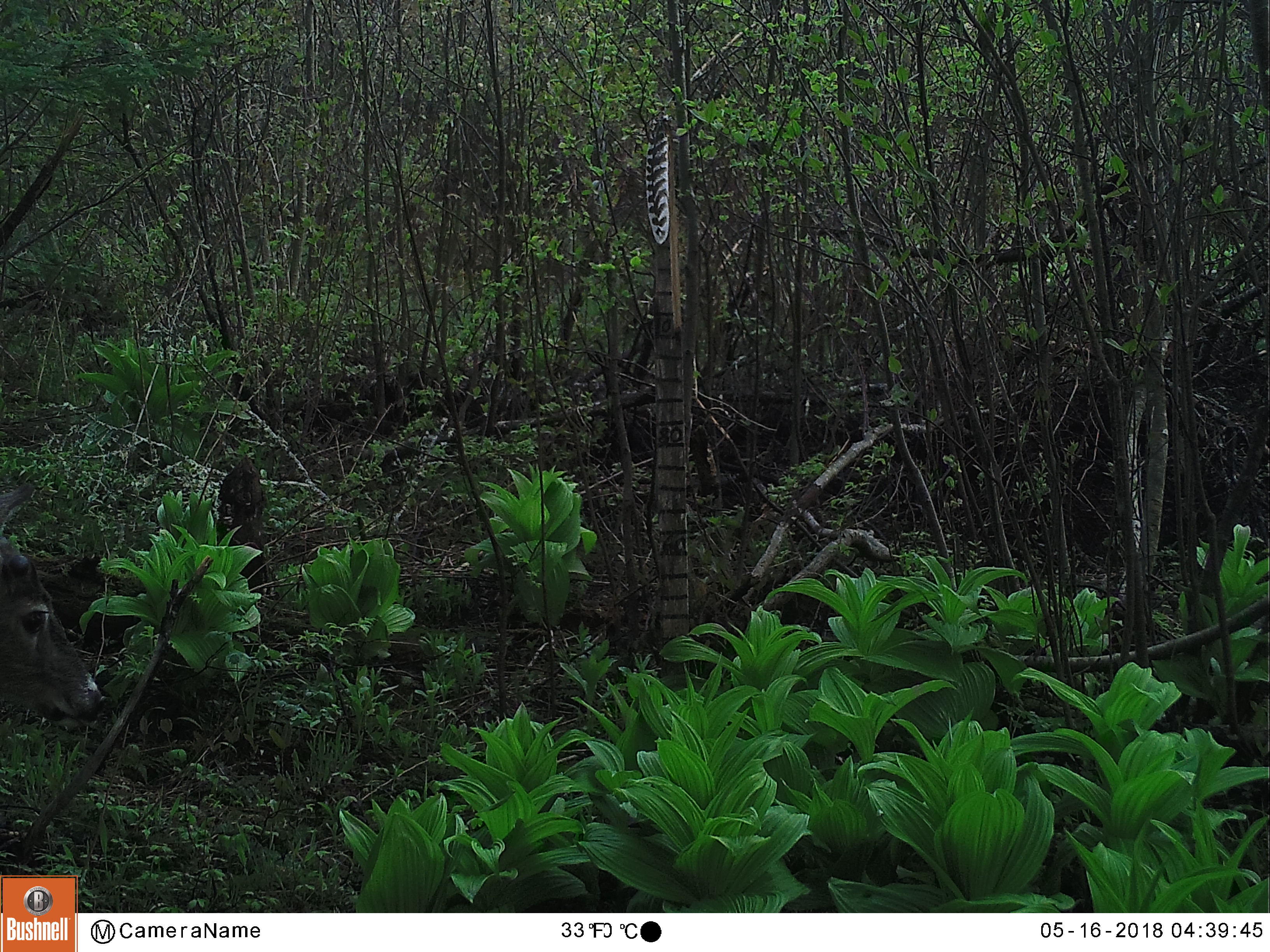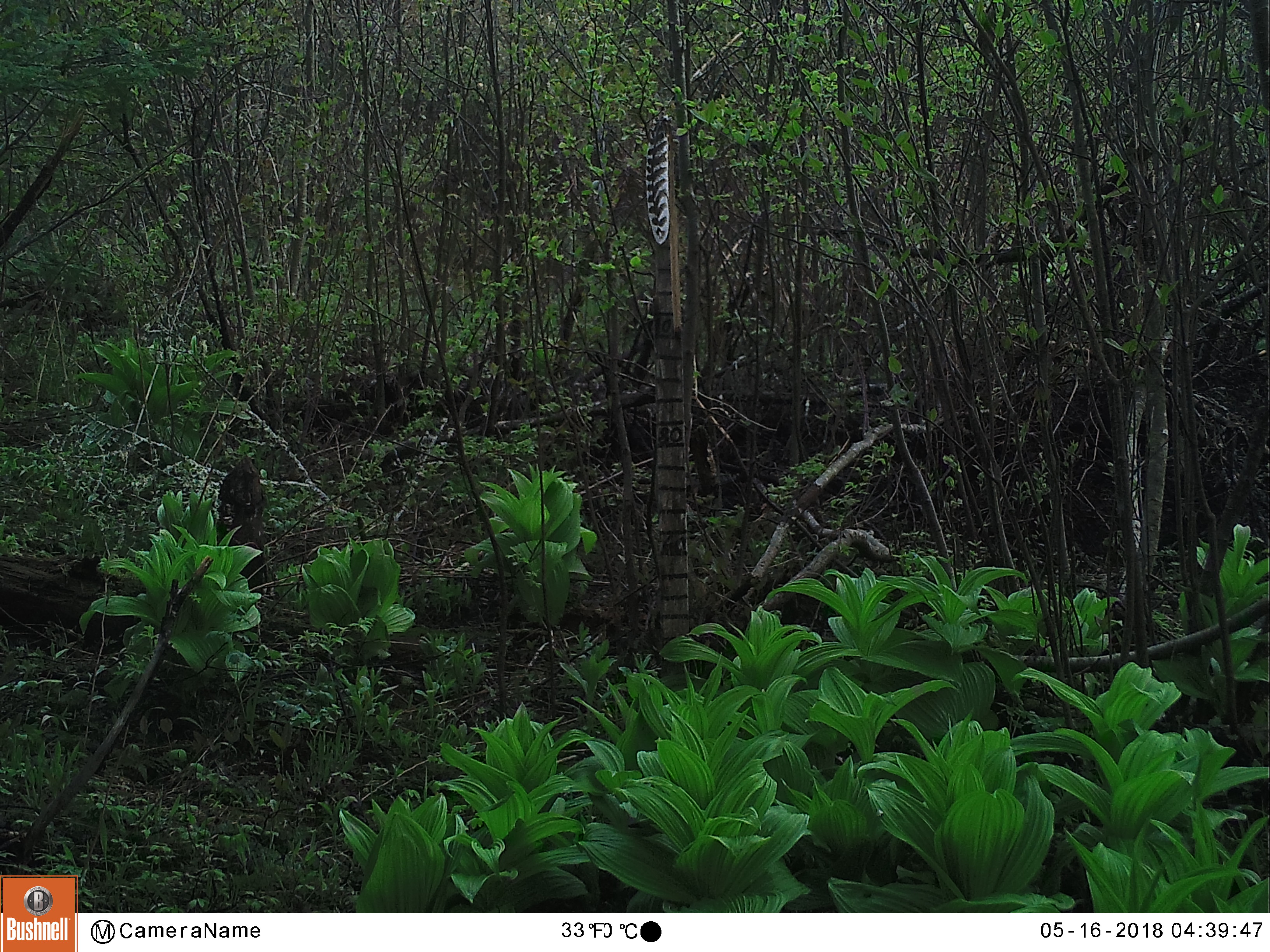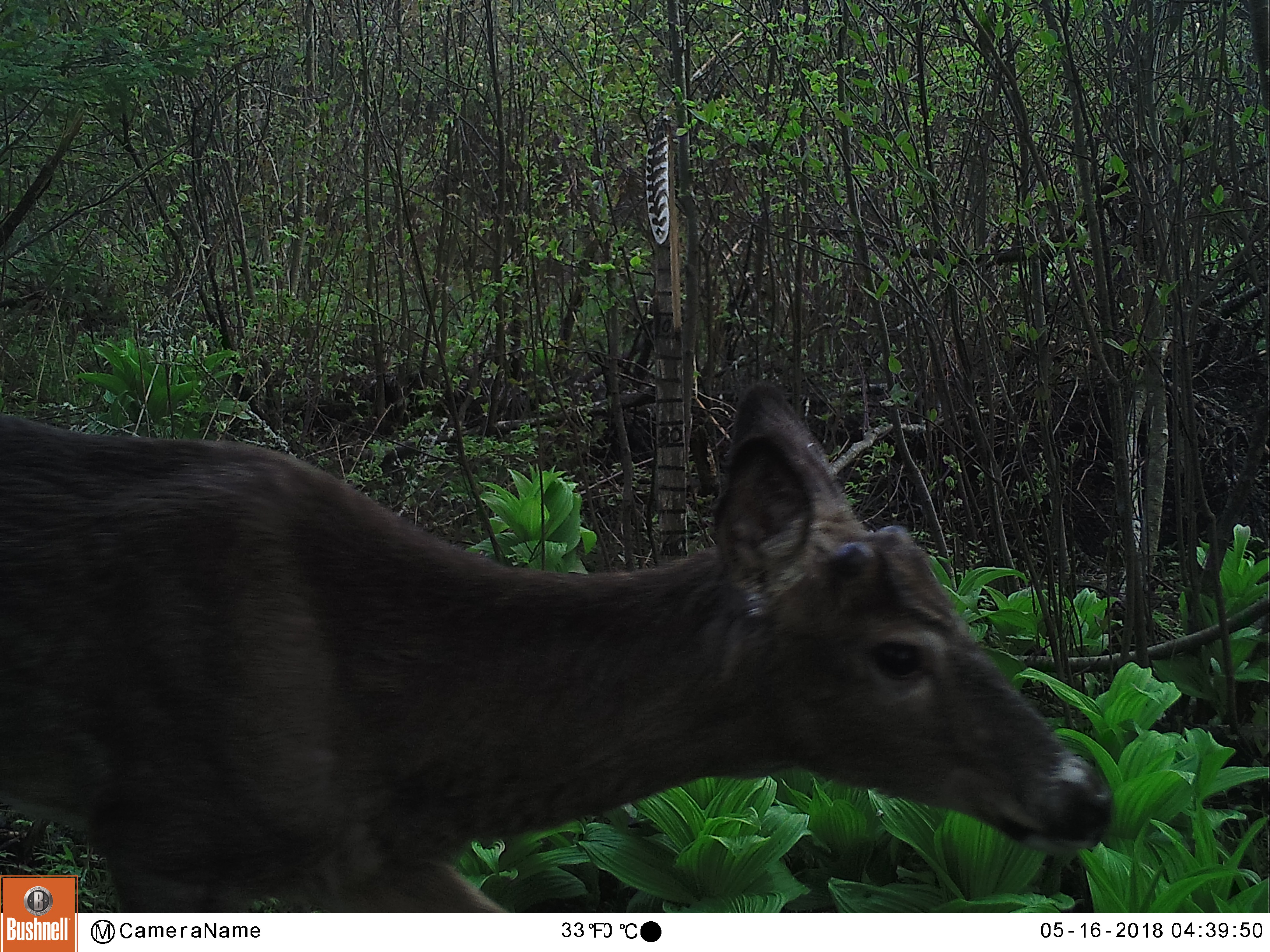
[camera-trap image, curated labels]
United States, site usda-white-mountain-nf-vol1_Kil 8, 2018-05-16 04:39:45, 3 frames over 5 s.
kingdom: Animalia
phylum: Chordata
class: Mammalia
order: Artiodactyla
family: Cervidae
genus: Odocoileus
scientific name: Odocoileus virginianus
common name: white-tailed deer